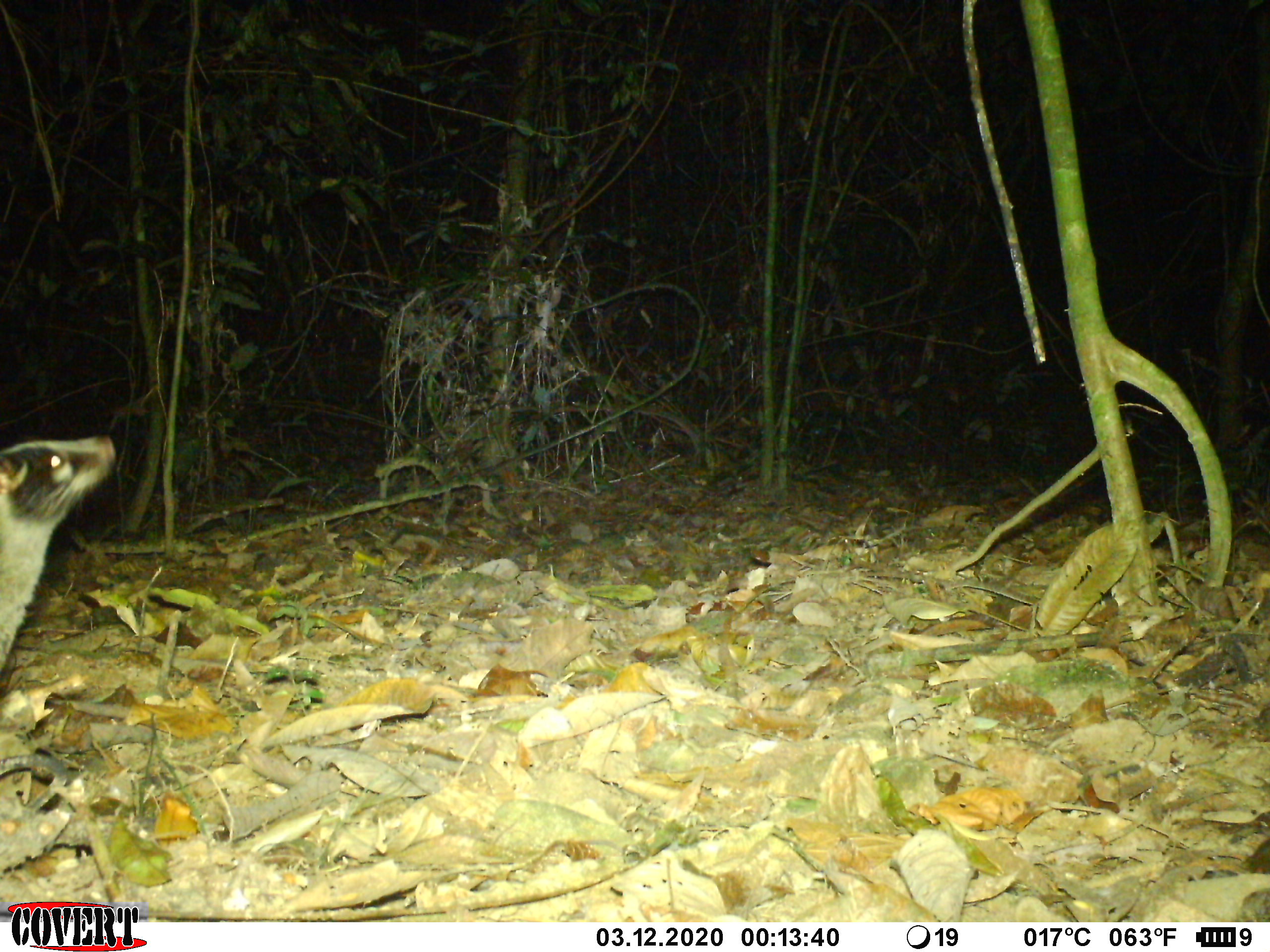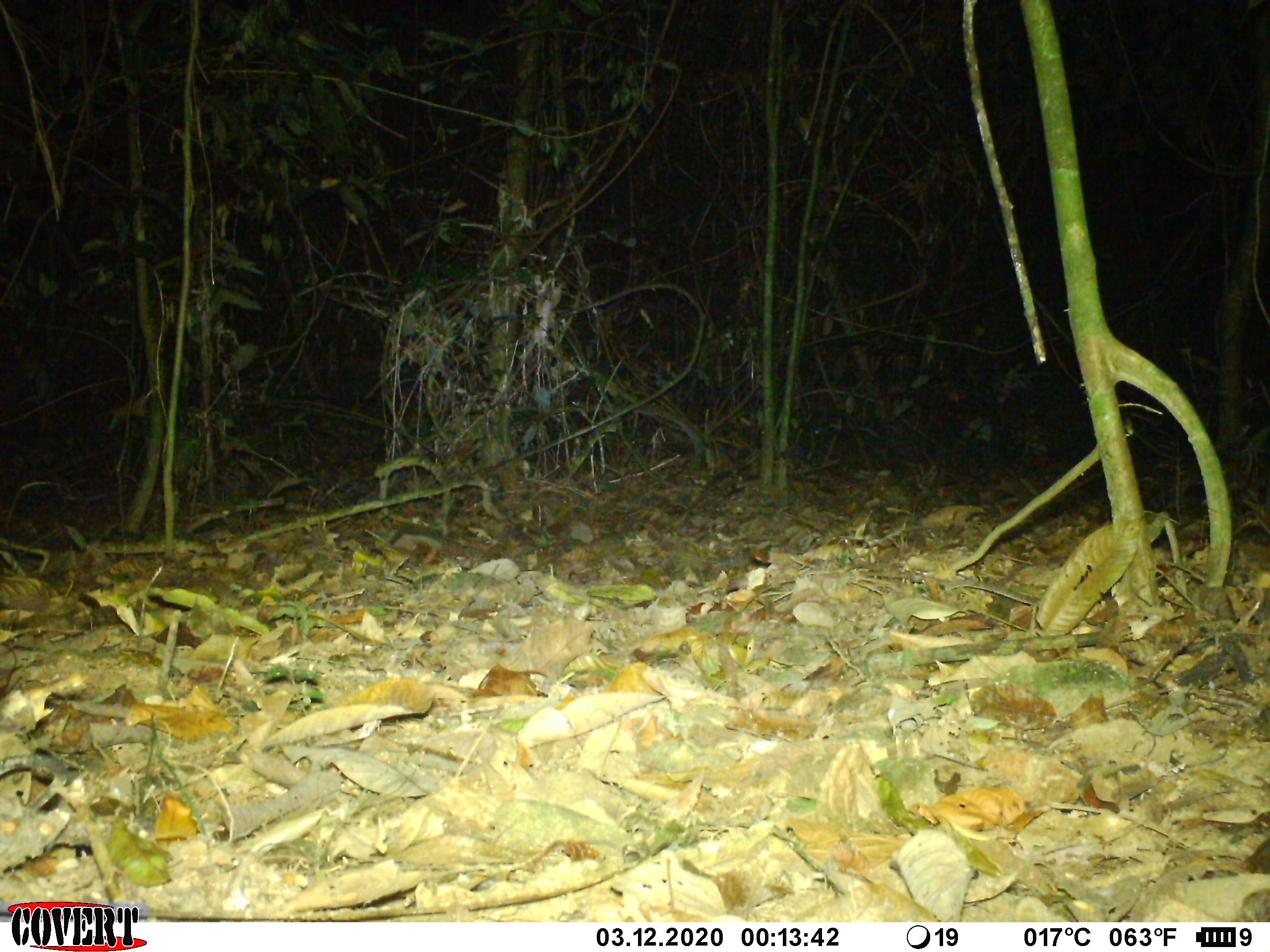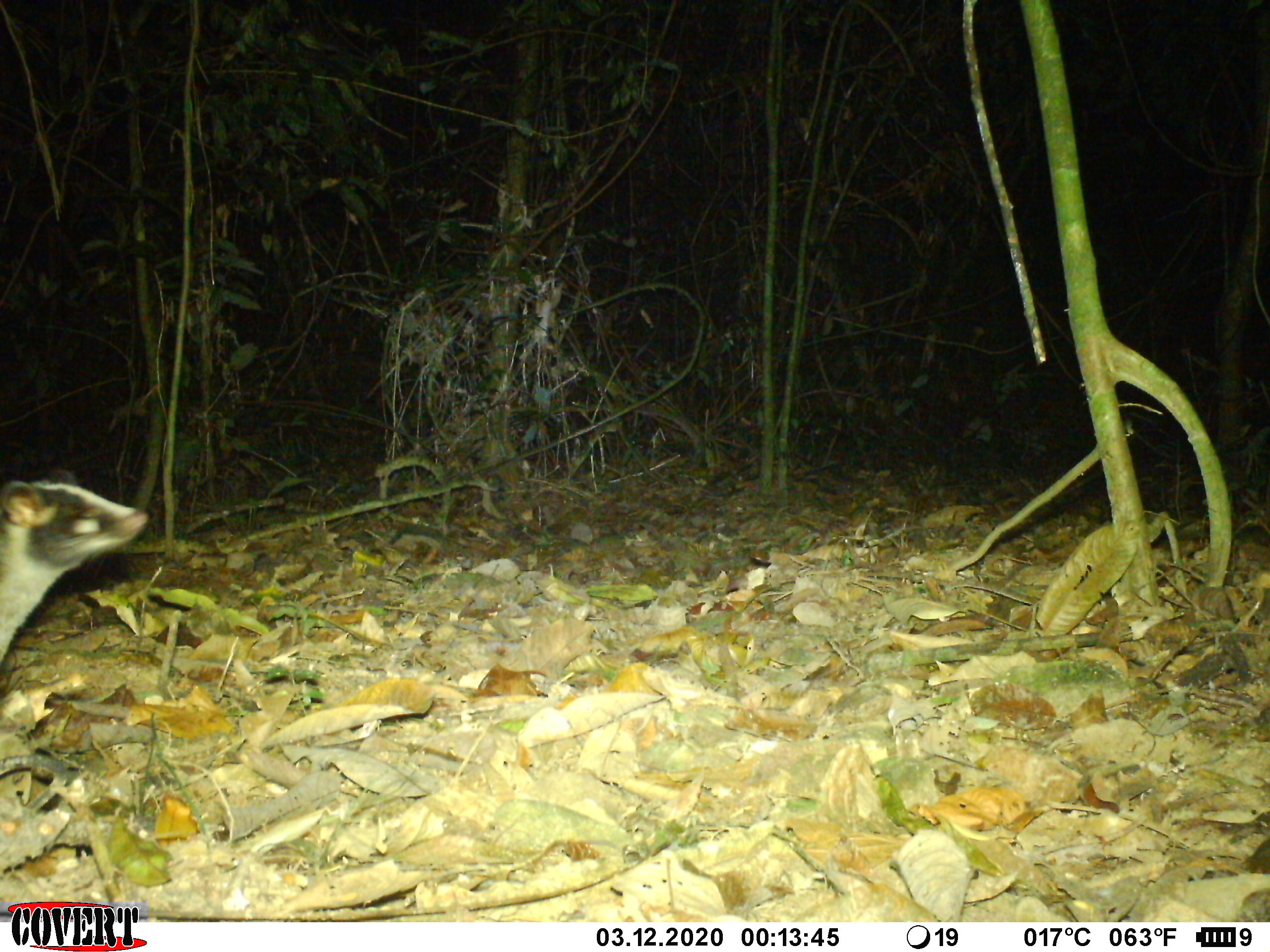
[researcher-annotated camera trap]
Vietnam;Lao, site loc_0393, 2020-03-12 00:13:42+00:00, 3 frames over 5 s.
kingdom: Animalia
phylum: Chordata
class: Mammalia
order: Carnivora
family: Viverridae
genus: Paguma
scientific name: Paguma larvata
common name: masked palm civet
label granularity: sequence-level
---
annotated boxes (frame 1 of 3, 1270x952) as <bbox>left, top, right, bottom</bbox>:
masked palm civet: <bbox>0, 434, 116, 672</bbox>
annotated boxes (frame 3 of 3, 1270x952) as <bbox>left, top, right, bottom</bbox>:
masked palm civet: <bbox>0, 467, 149, 662</bbox>